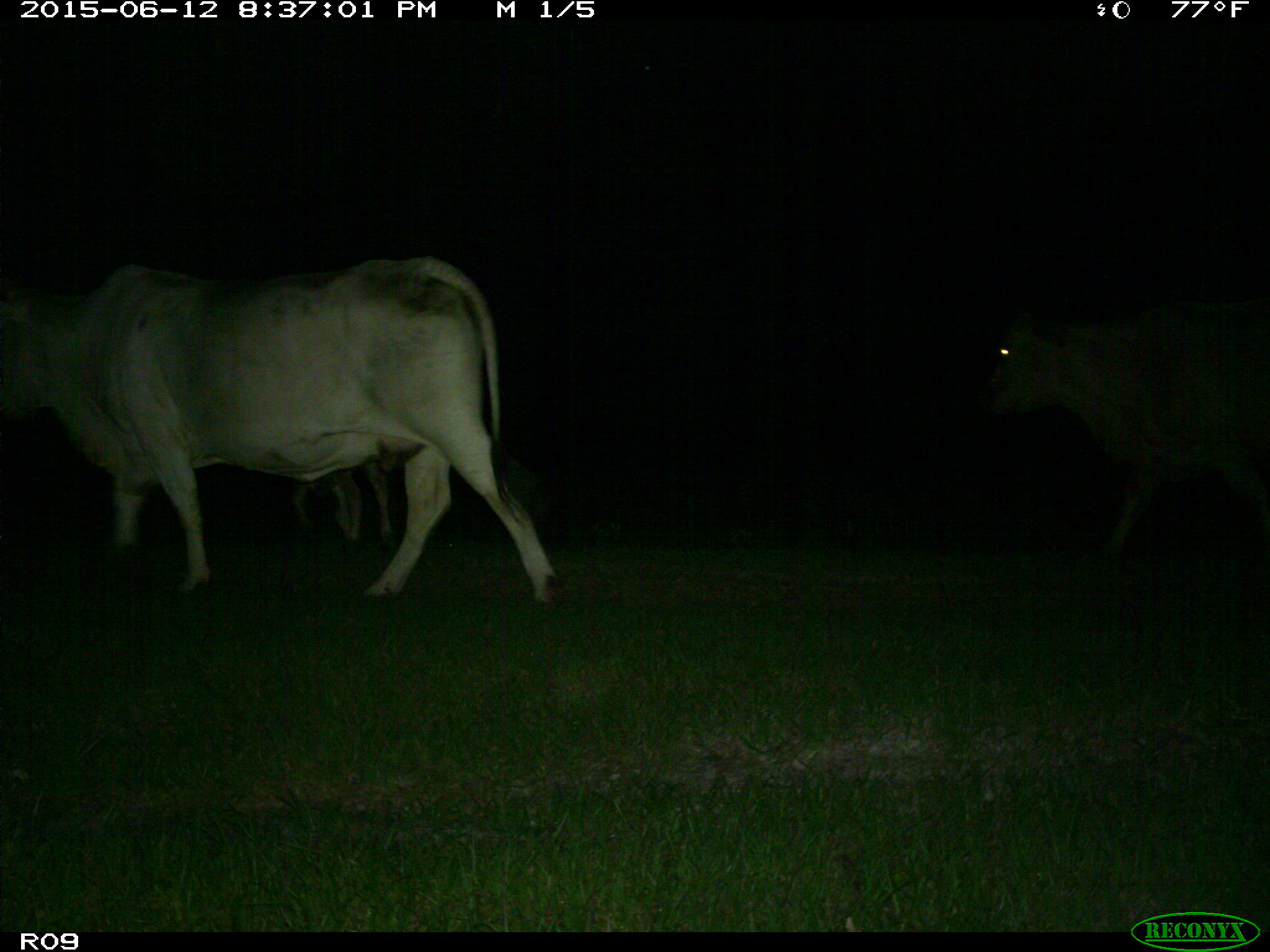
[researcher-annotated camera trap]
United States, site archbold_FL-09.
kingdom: Animalia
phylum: Chordata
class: Mammalia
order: Artiodactyla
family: Bovidae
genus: Bos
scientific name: Bos taurus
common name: domestic cow